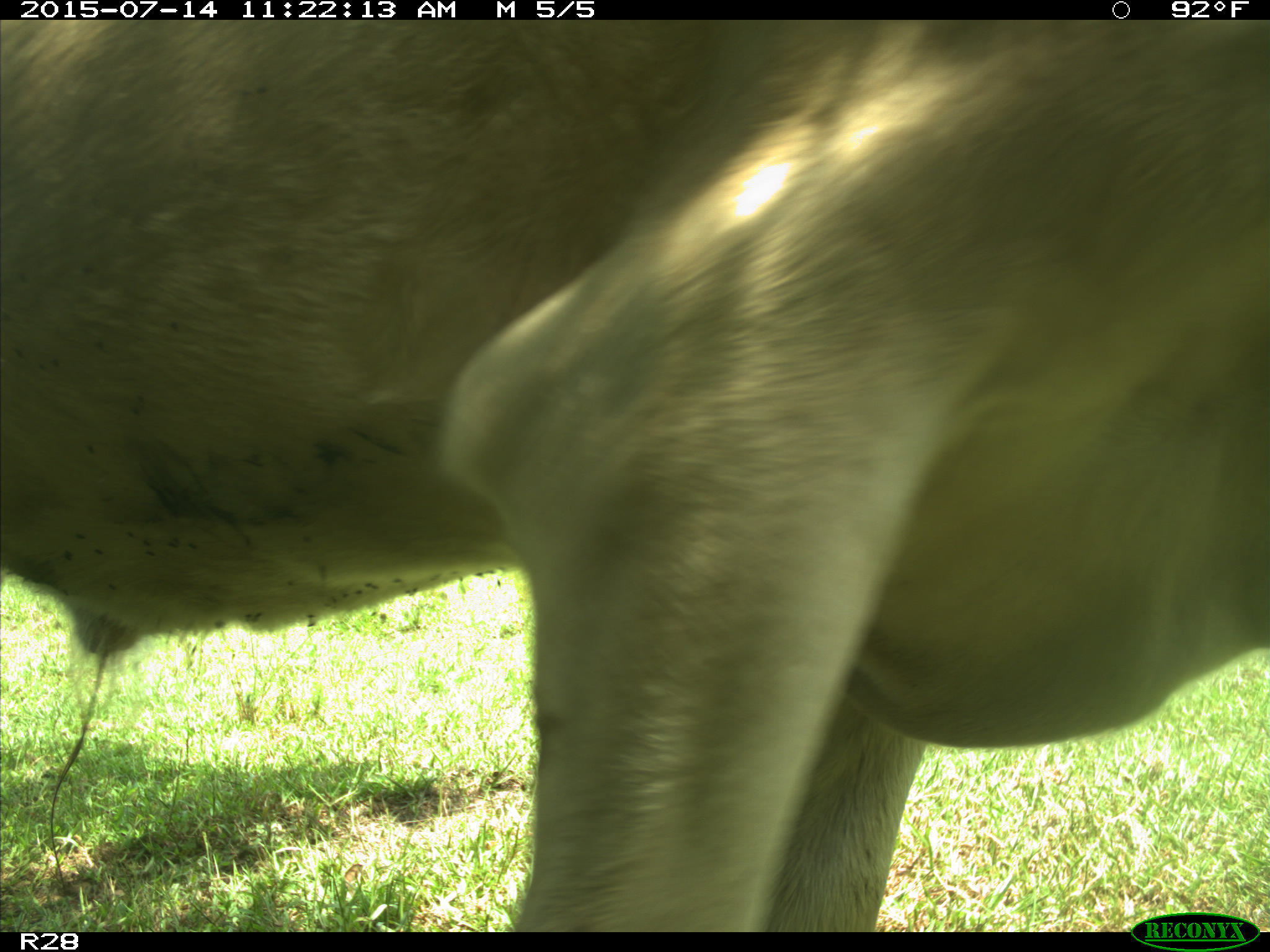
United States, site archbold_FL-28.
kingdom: Animalia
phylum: Chordata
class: Mammalia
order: Artiodactyla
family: Bovidae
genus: Bos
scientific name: Bos taurus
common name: domestic cow